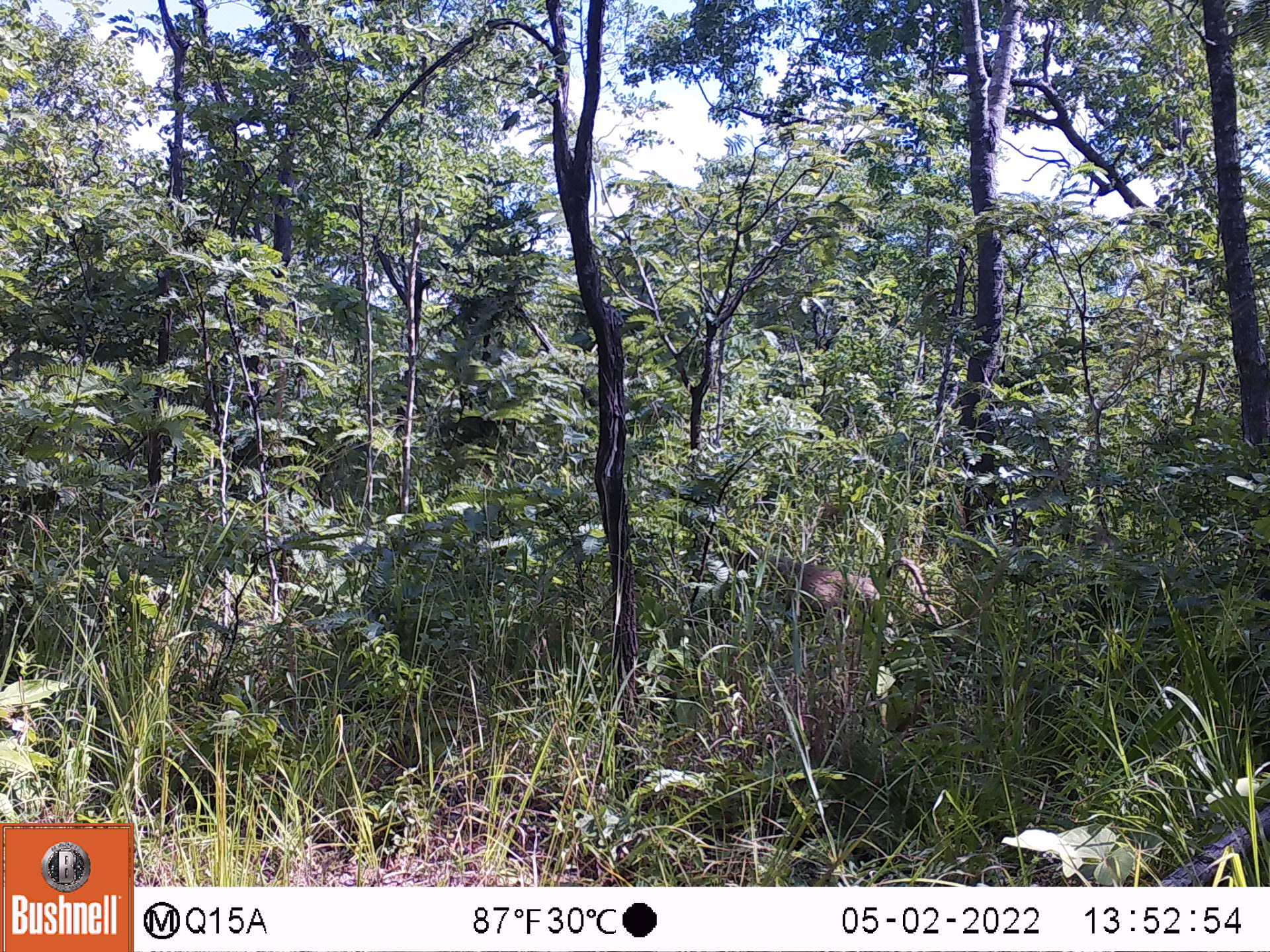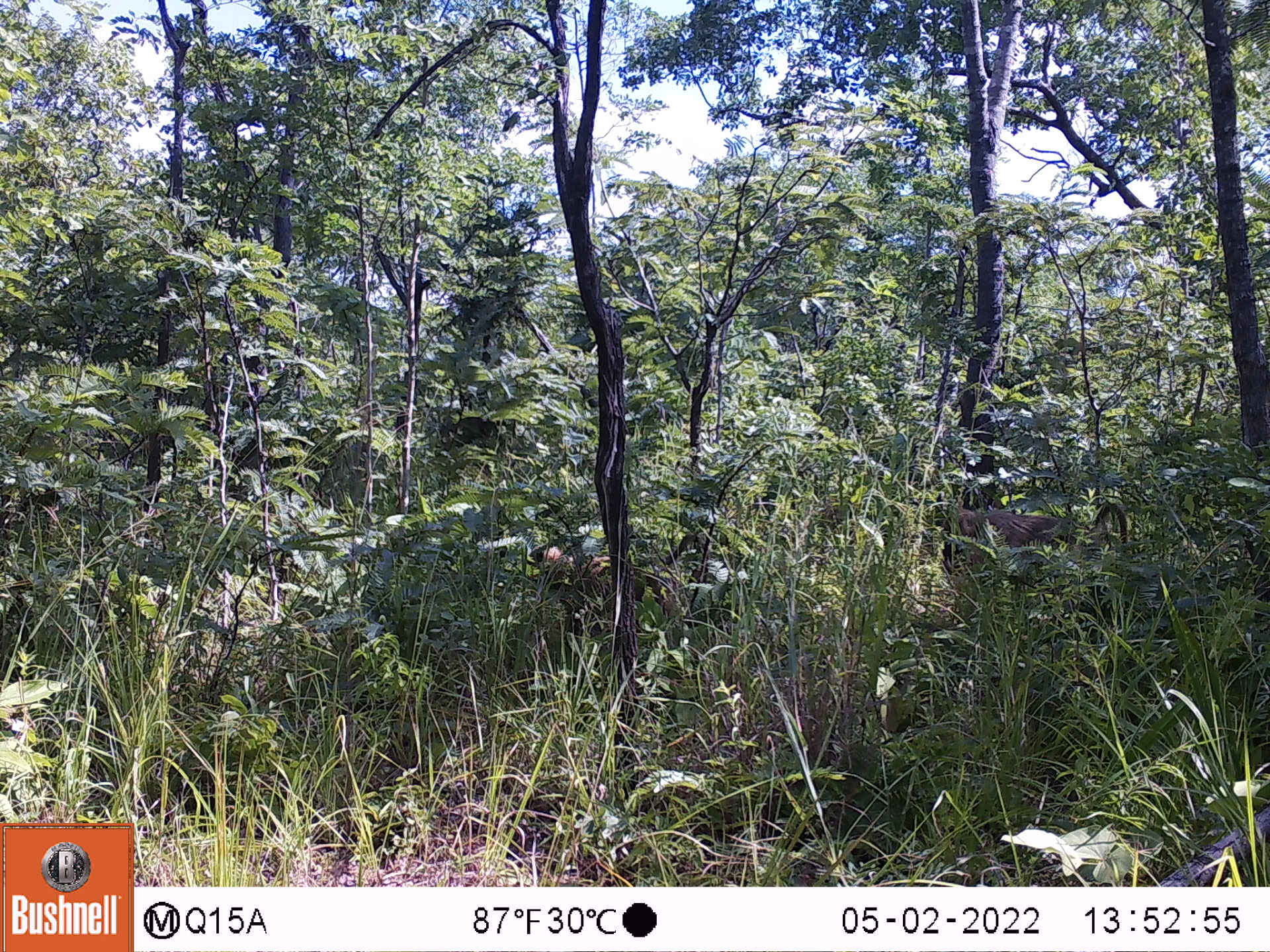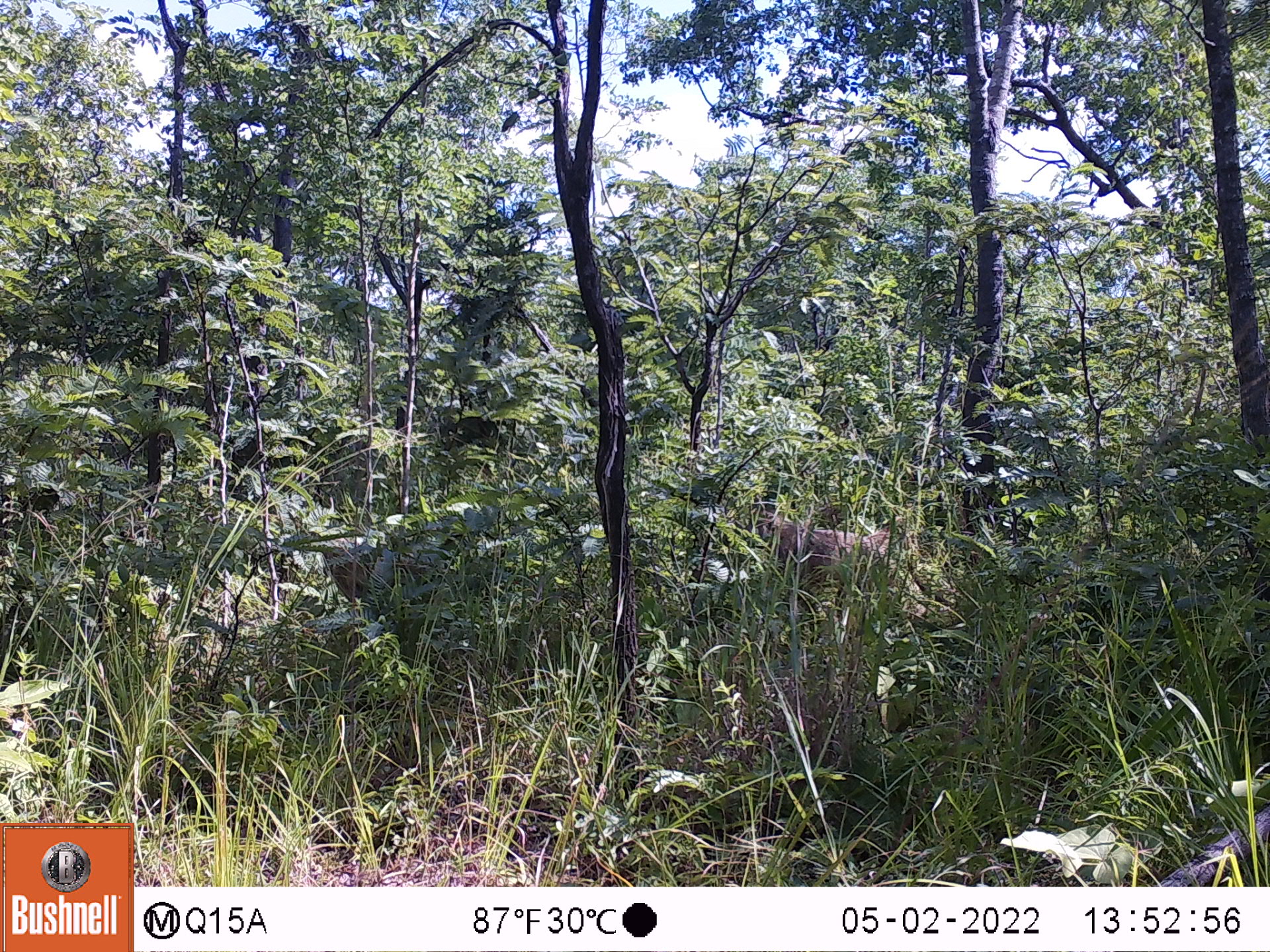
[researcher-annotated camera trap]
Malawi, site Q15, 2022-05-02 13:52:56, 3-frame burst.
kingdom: Animalia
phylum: Chordata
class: Mammalia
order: Primates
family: Cercopithecidae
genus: Papio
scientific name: Papio cynocephalus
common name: yellow baboon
Yellow baboon (Papio cynocephalus), count 1.